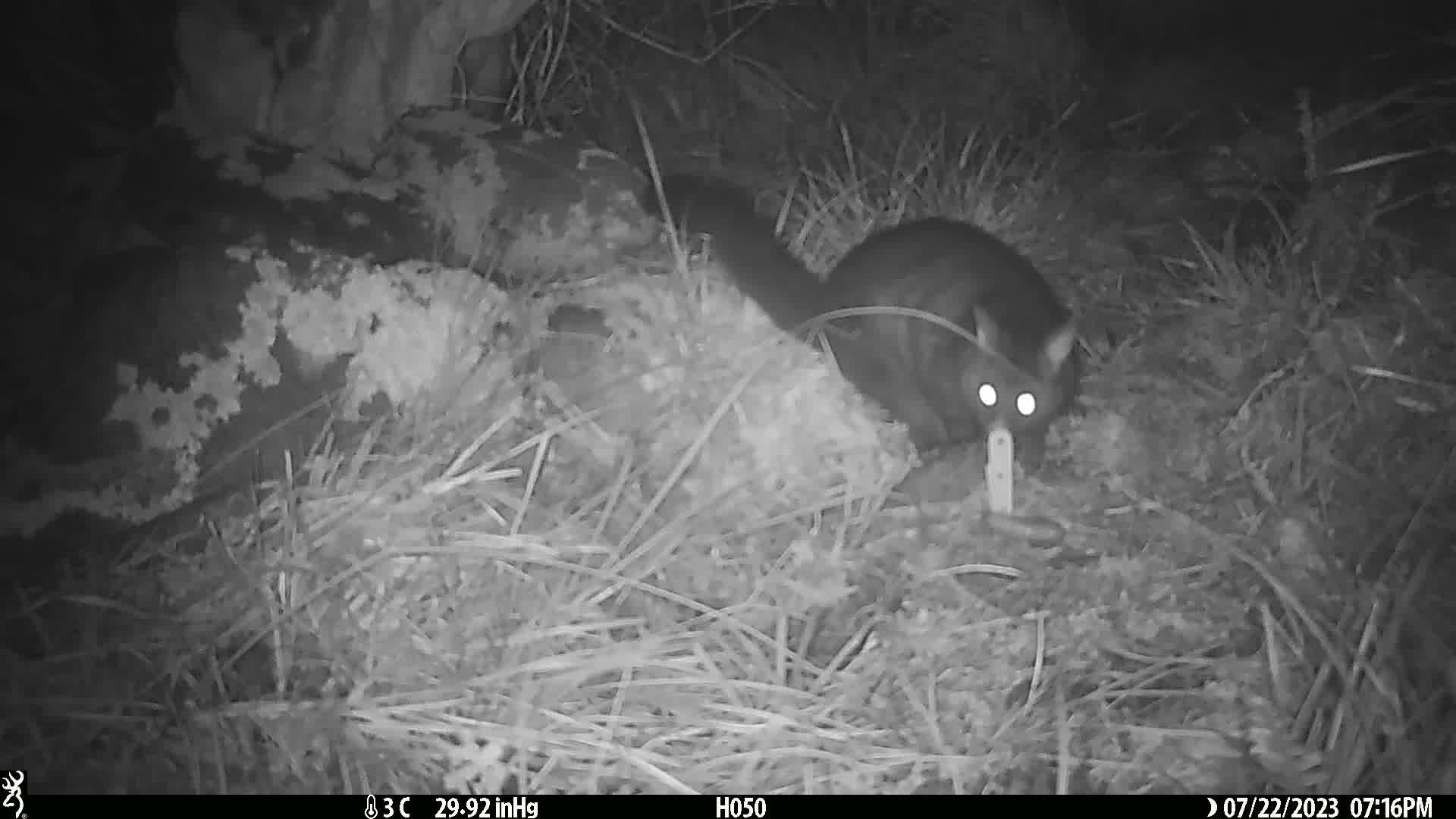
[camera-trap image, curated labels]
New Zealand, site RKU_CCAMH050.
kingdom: Animalia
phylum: Chordata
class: Mammalia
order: Diprotodontia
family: Phalangeridae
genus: Trichosurus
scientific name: Trichosurus vulpecula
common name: common brushtail possum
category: possum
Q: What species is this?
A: Possum (common brushtail possum) (Trichosurus vulpecula).